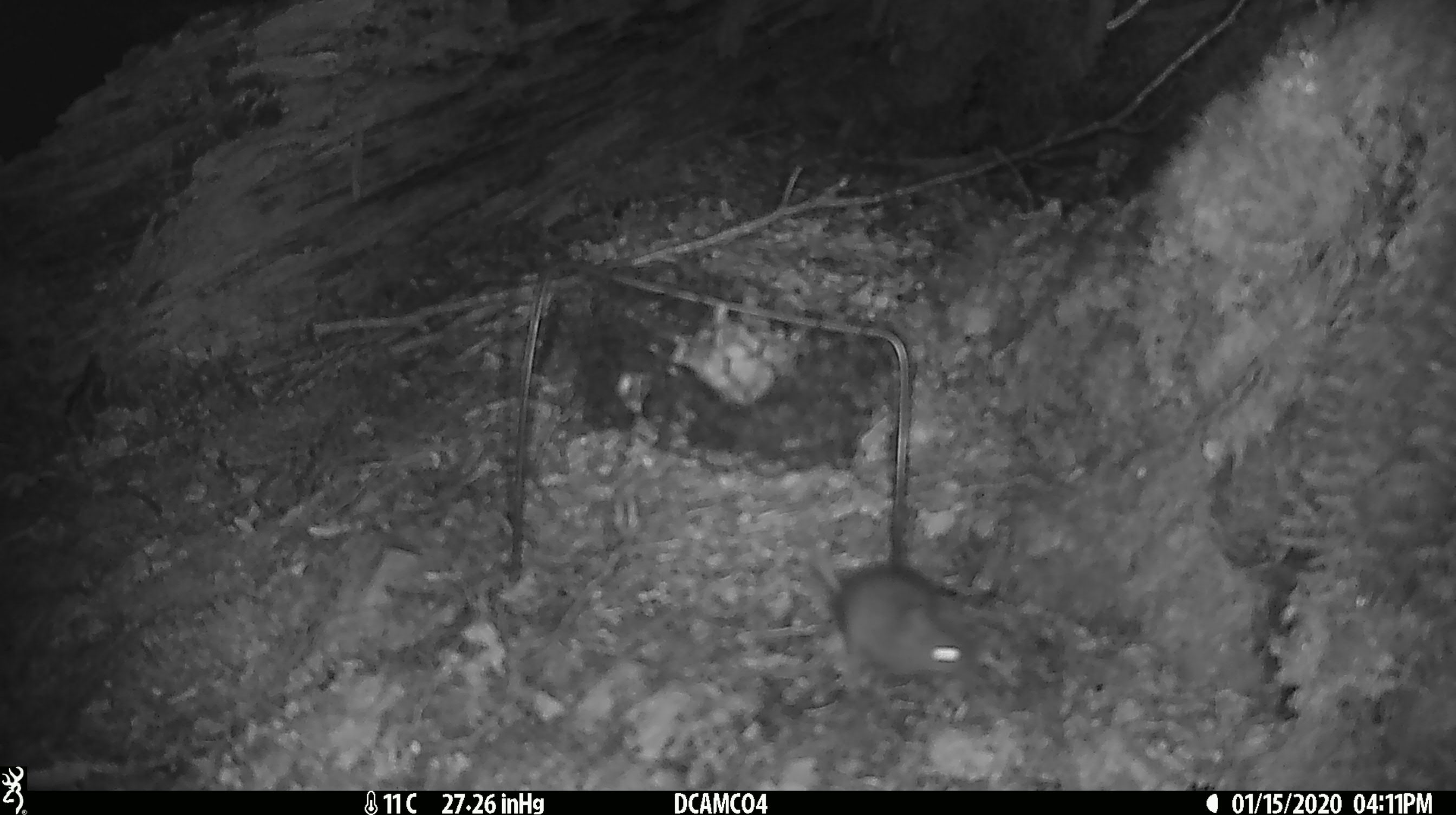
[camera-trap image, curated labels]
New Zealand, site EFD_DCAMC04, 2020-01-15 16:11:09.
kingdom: Animalia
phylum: Chordata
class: Mammalia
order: Rodentia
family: Muridae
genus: Mus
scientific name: Mus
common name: mouse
Mouse (Mus).